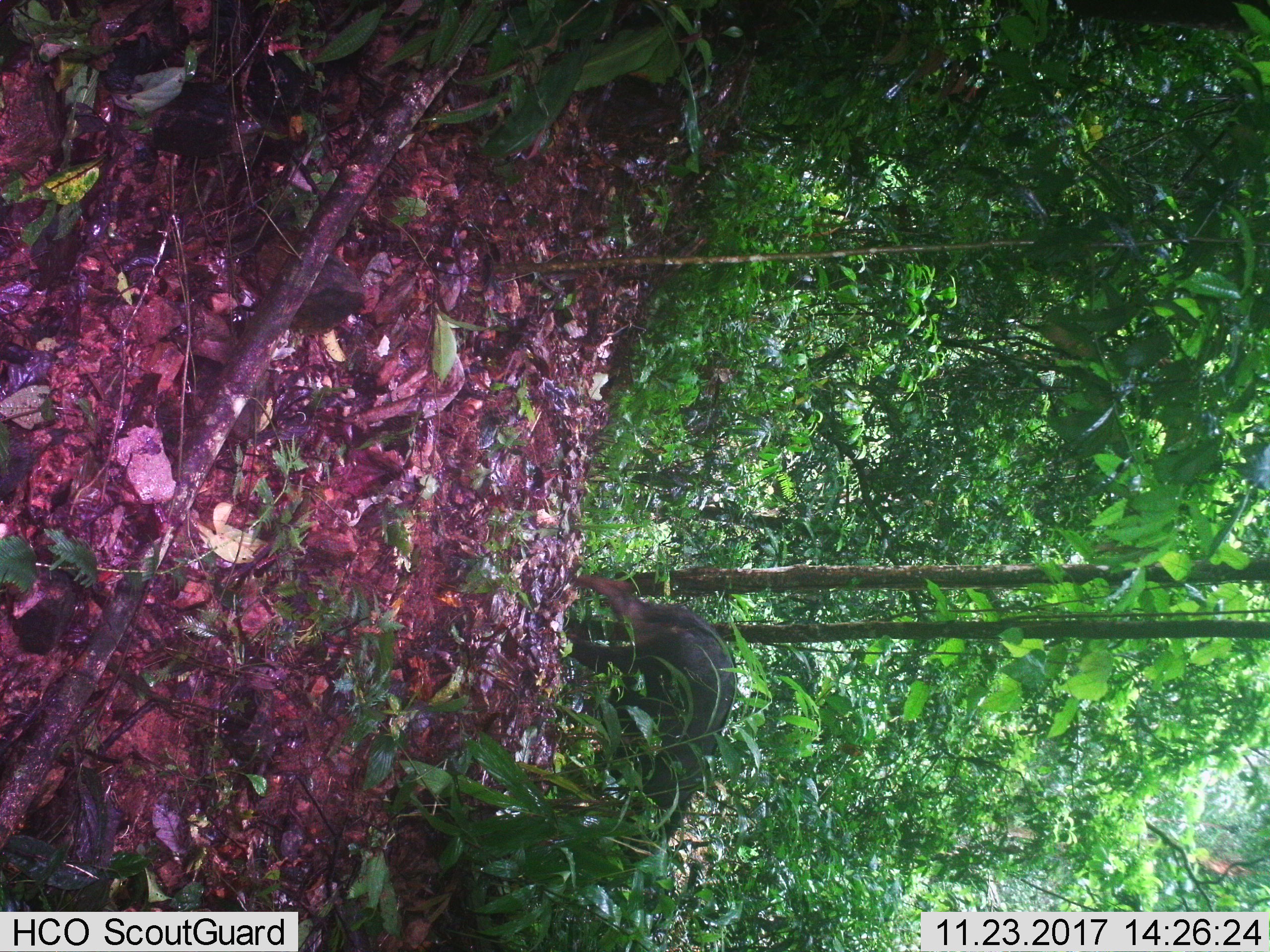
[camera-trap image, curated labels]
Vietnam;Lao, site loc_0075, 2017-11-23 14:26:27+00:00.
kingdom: Animalia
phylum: Chordata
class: Mammalia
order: Artiodactyla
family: Bovidae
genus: Capricornis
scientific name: Capricornis sumatraensis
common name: chinese serow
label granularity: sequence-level